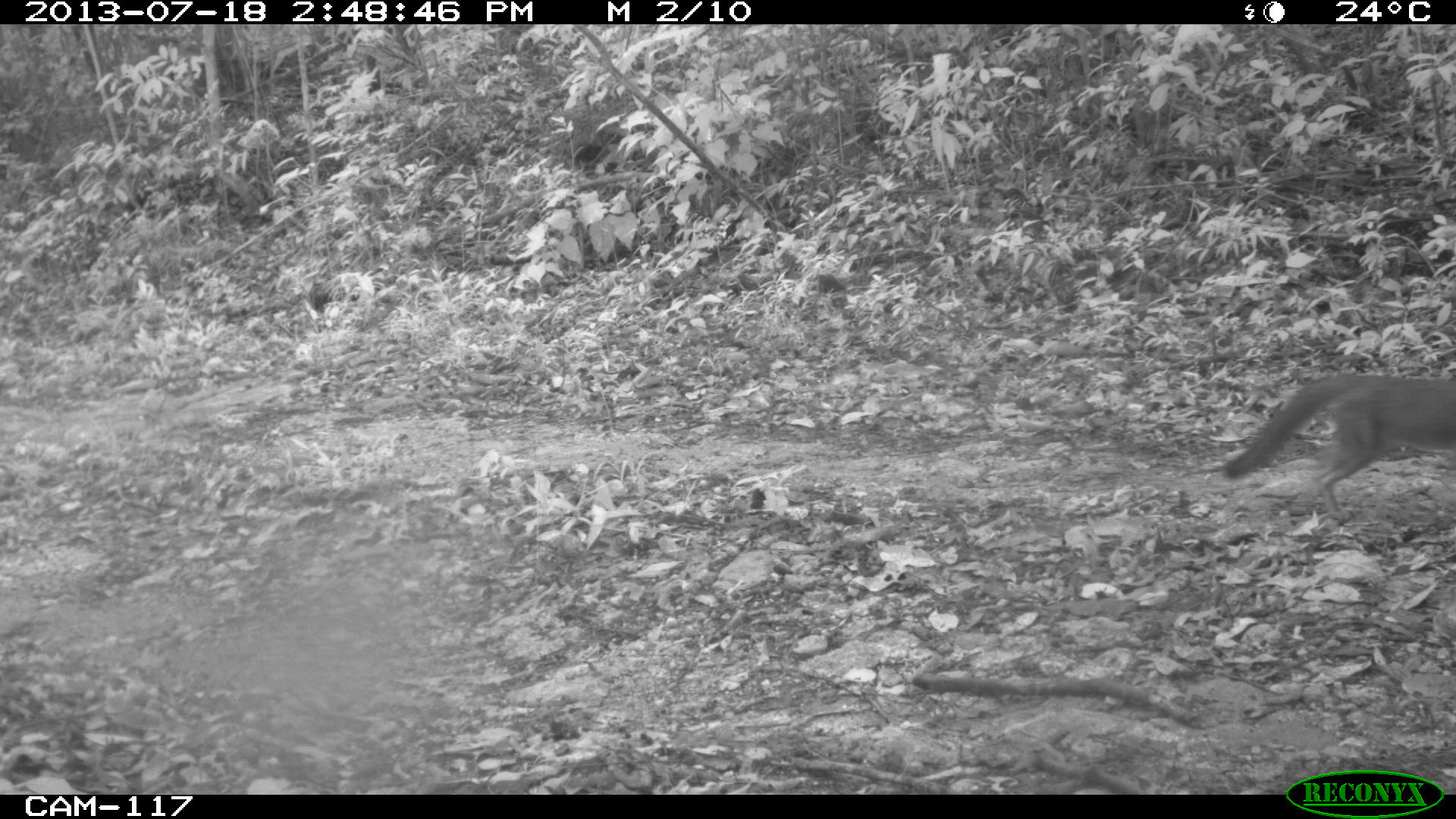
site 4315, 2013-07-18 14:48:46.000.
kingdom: Animalia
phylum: Chordata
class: Mammalia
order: Carnivora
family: Canidae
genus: Urocyon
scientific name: Urocyon cinereoargenteus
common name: gray fox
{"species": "Urocyon cinereoargenteus (gray fox)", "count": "1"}